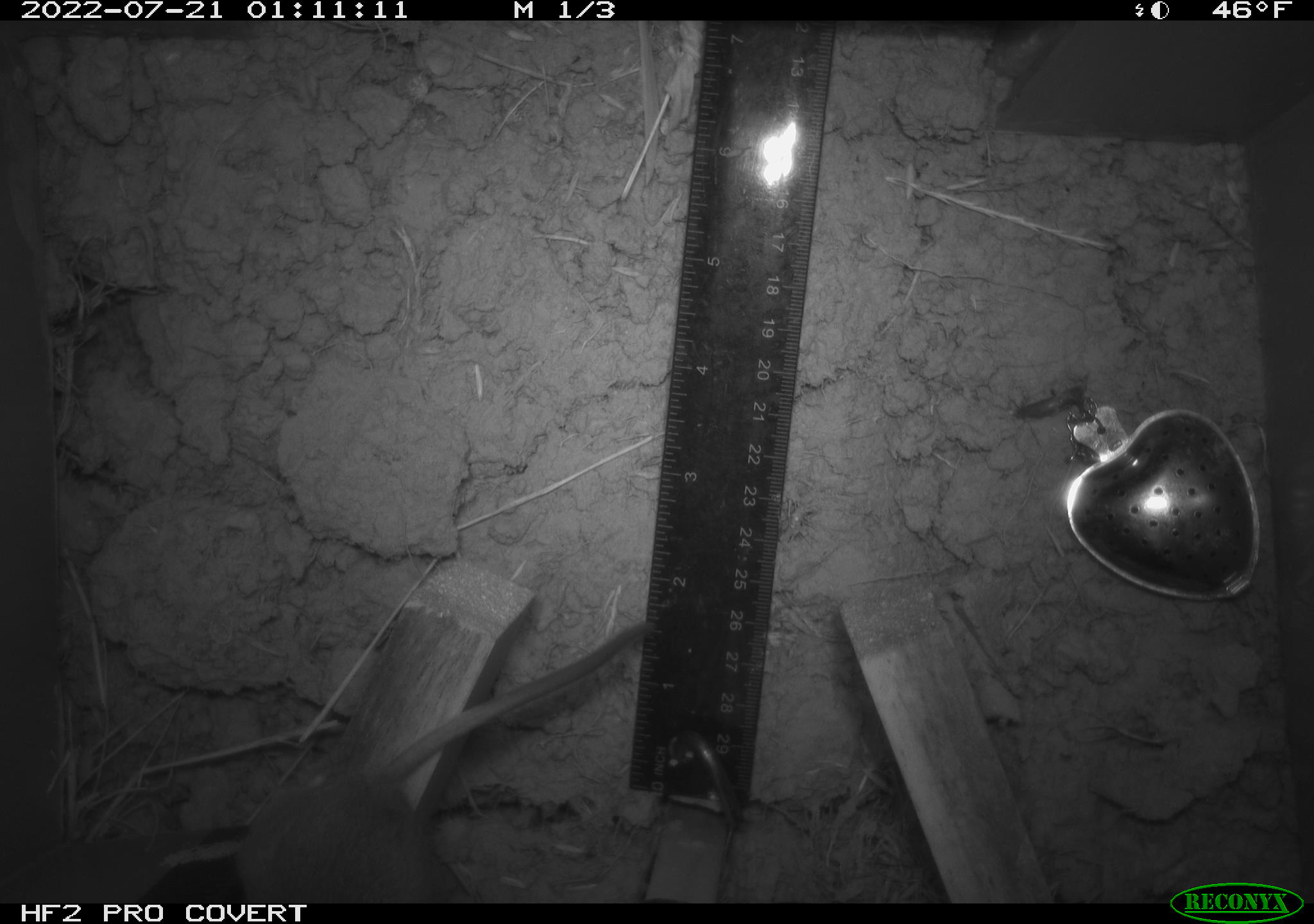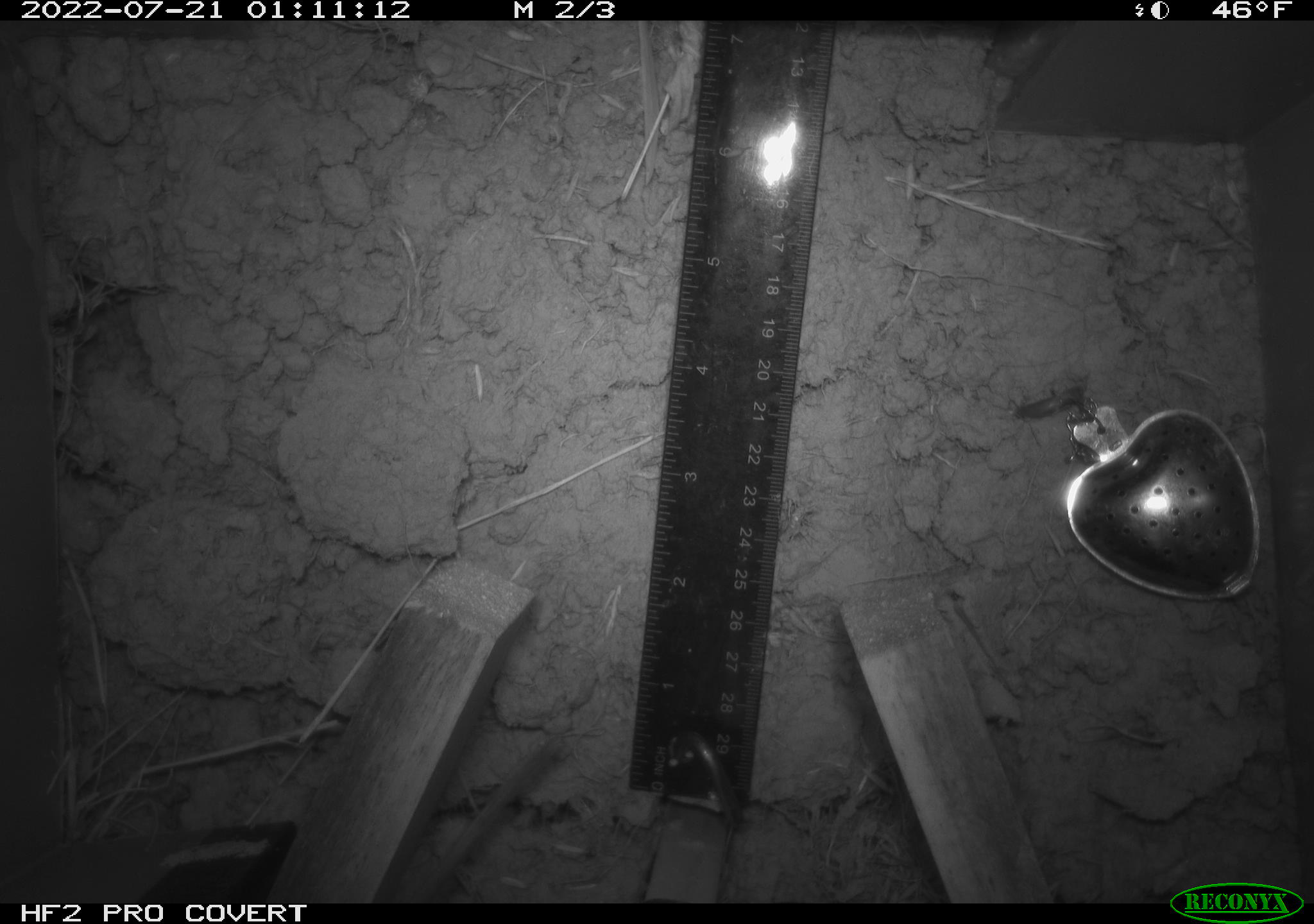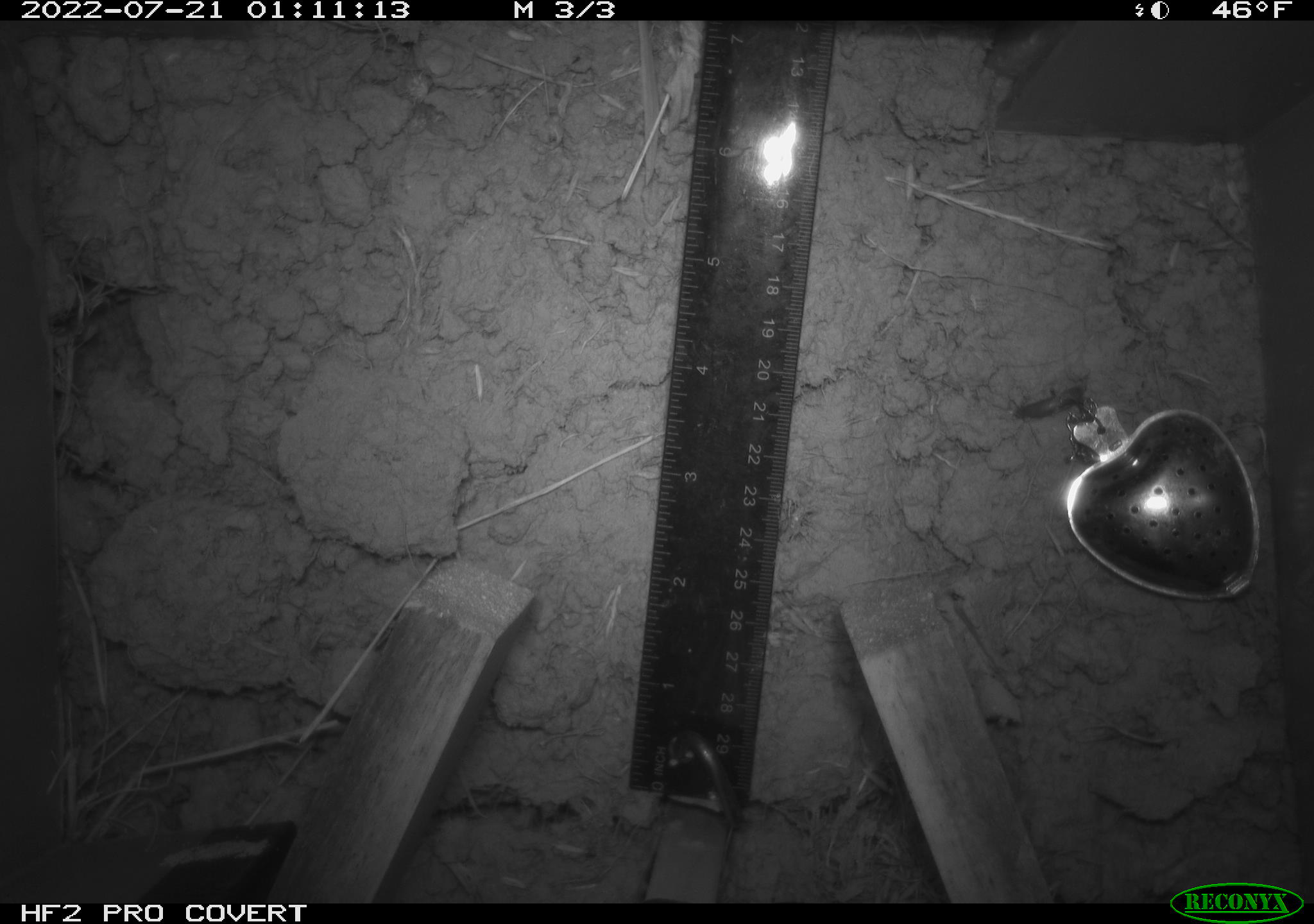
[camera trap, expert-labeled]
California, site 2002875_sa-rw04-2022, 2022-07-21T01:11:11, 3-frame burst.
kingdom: Animalia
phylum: Chordata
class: Mammalia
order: Rodentia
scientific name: Rodentia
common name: mouse species